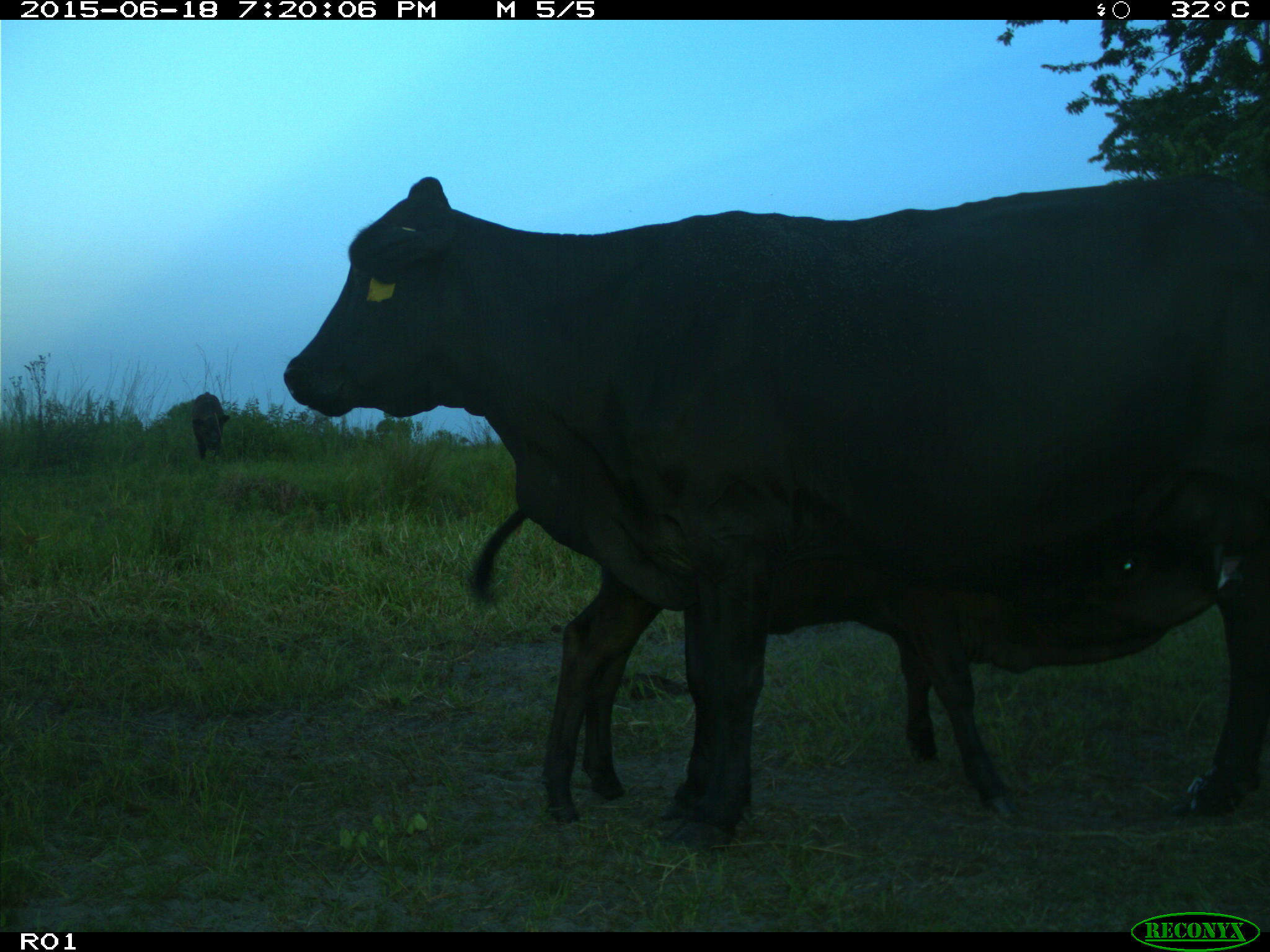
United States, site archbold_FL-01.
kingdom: Animalia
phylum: Chordata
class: Mammalia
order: Artiodactyla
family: Bovidae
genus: Bos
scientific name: Bos taurus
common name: domestic cow